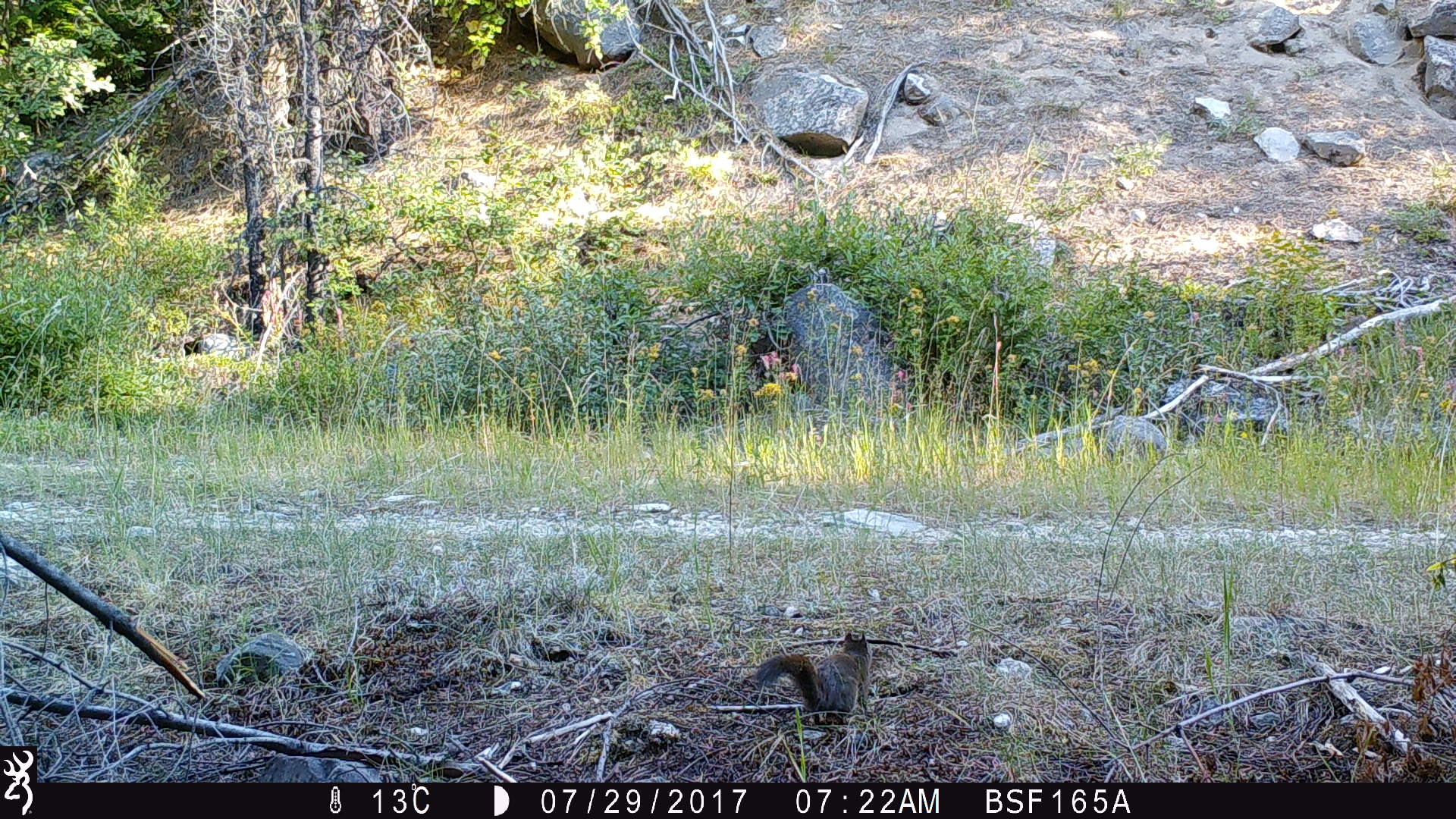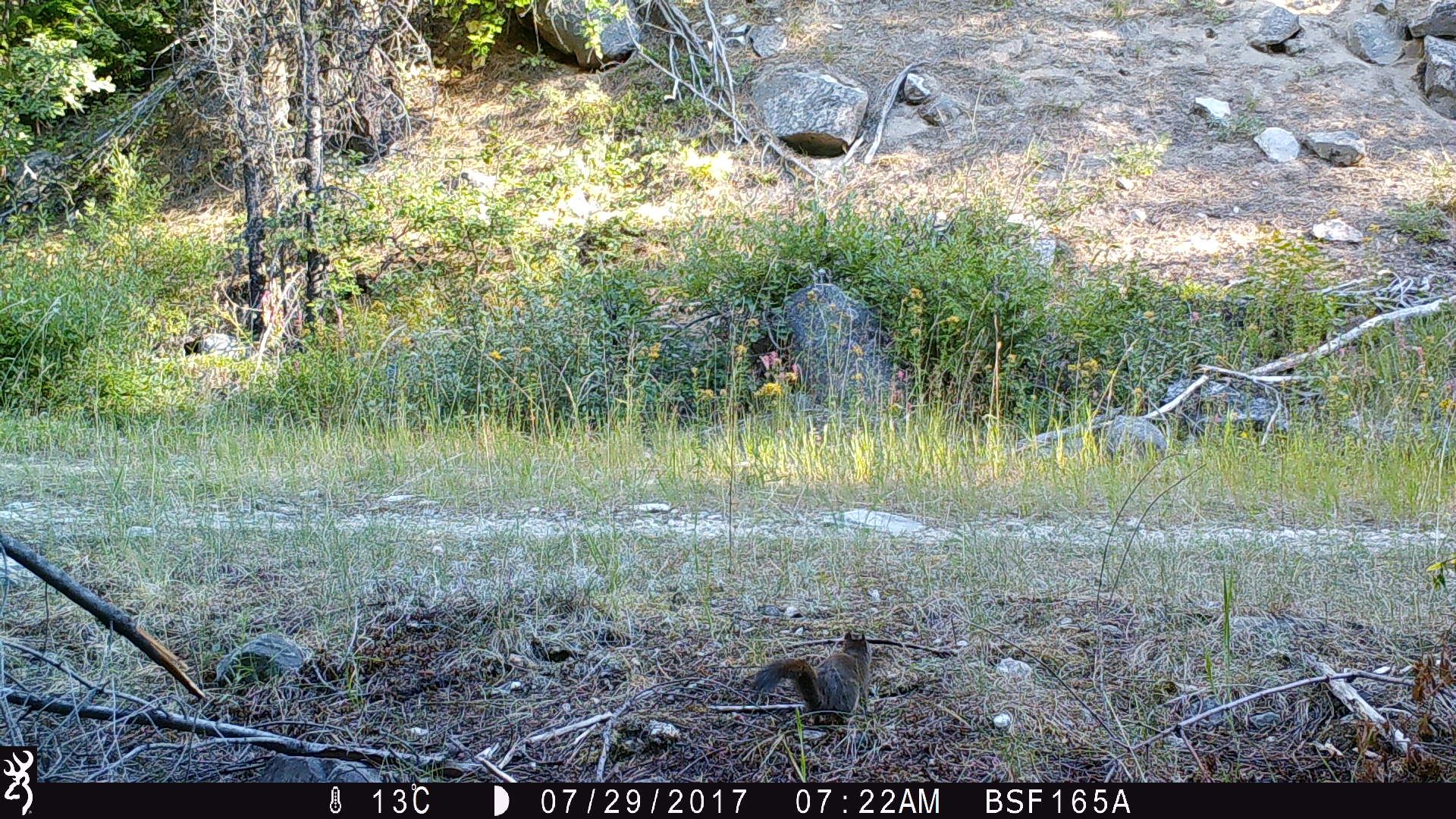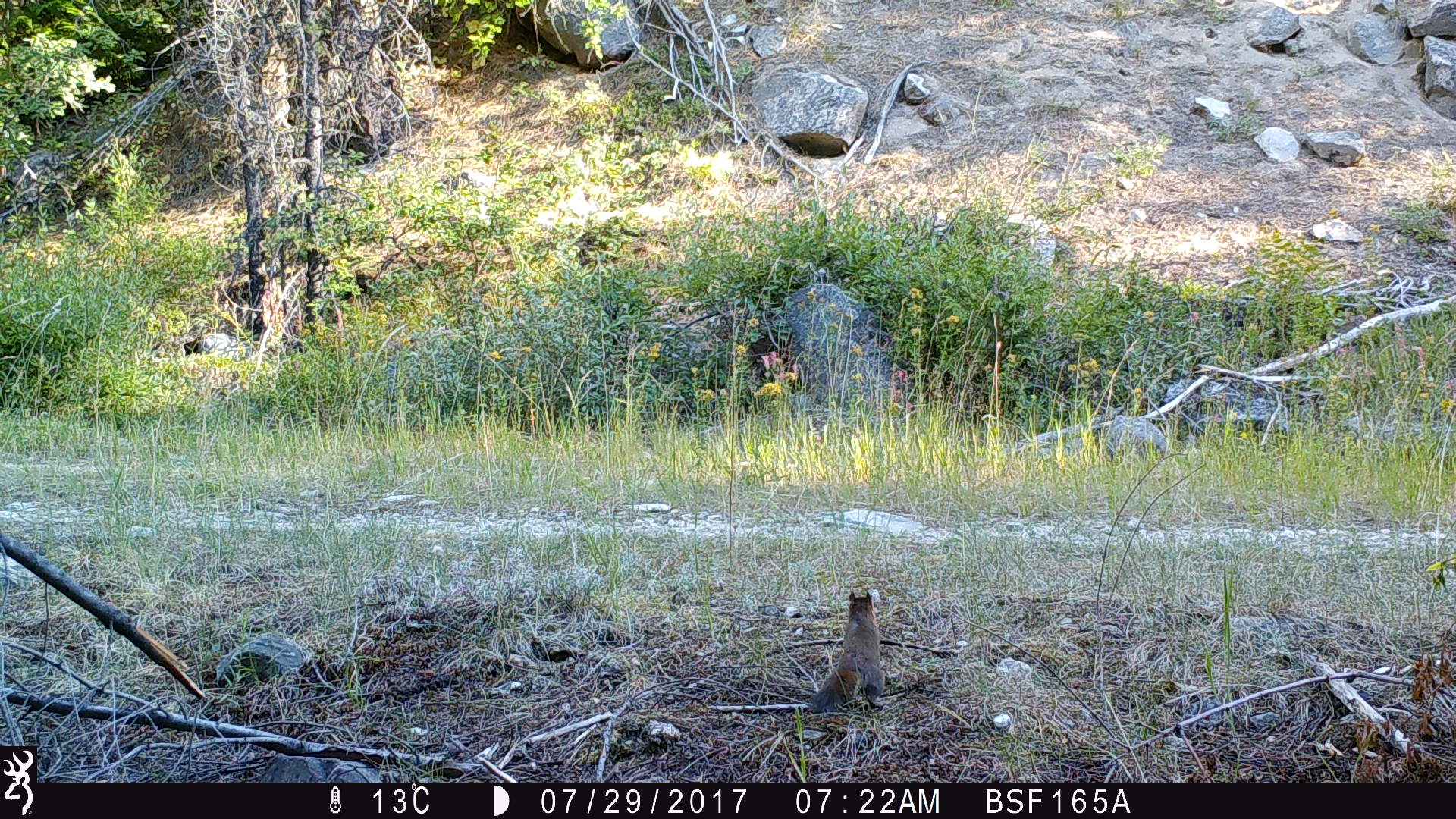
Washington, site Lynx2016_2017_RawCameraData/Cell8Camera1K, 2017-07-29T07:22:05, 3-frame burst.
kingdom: Animalia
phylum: Chordata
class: Mammalia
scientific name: Mammalia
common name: small mammal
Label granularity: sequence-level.